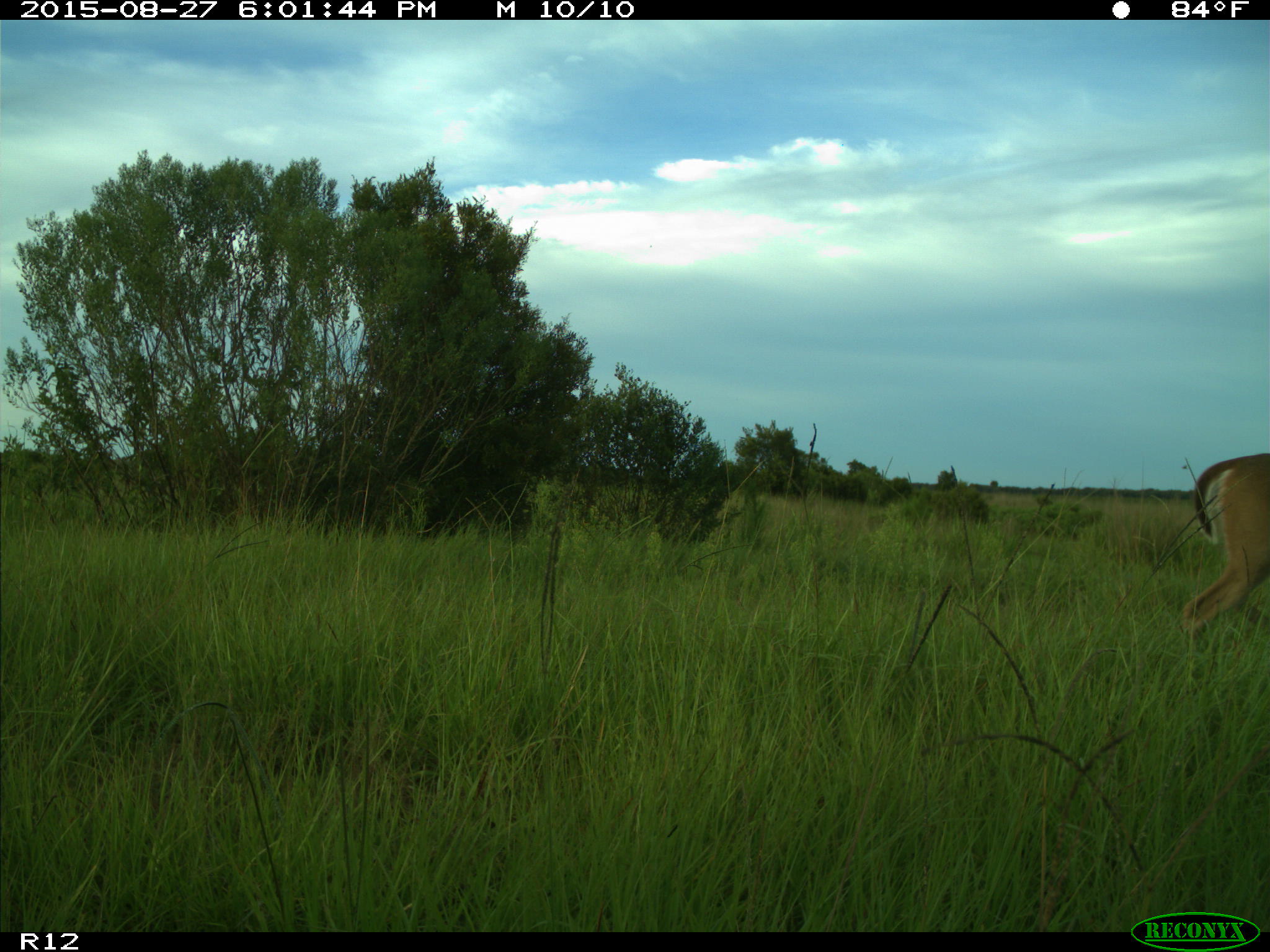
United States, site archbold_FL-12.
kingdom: Animalia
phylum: Chordata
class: Mammalia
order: Artiodactyla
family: Cervidae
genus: Odocoileus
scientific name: Odocoileus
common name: deer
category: unidentified deer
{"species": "unidentified deer (deer) (Odocoileus)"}